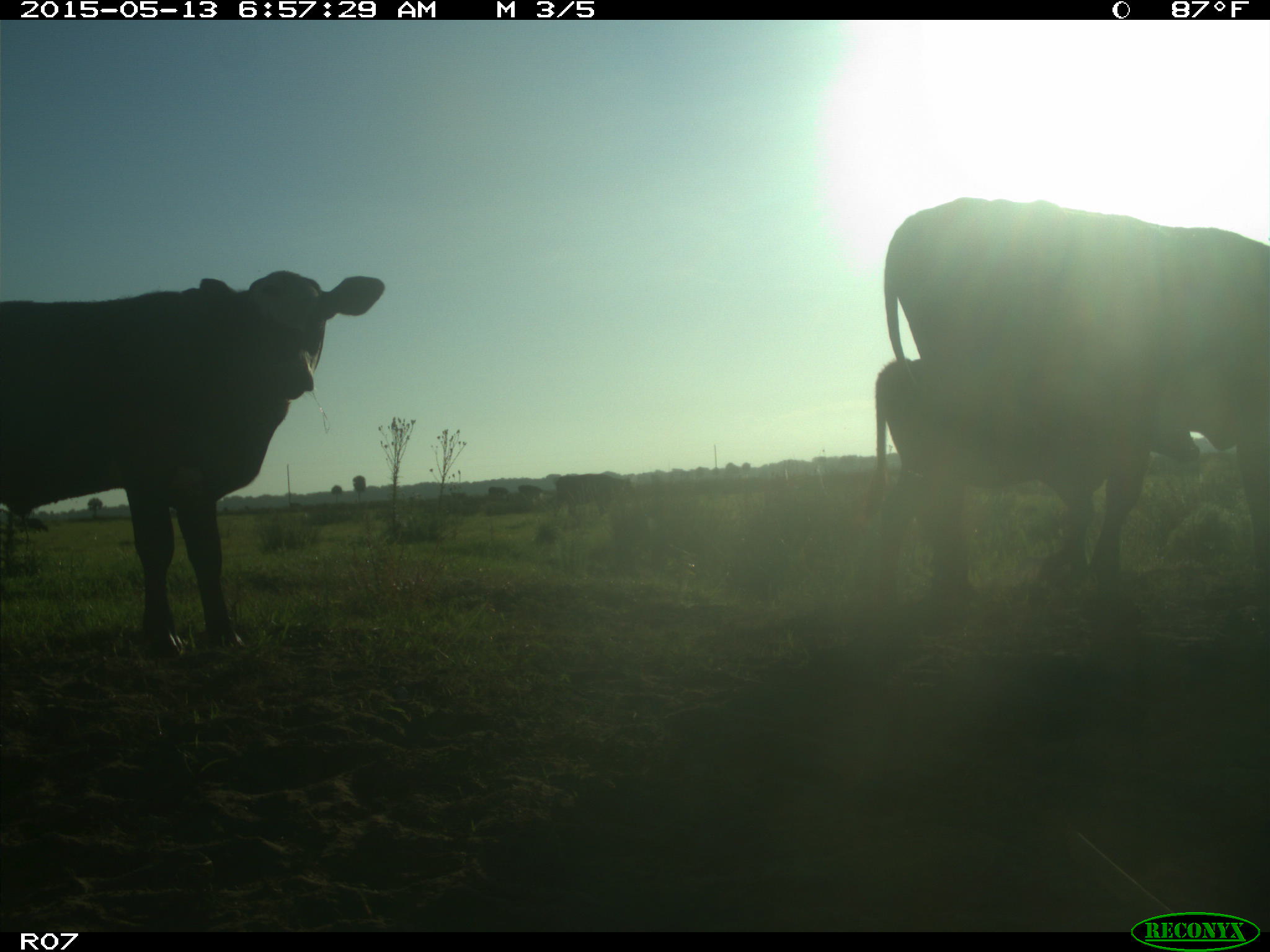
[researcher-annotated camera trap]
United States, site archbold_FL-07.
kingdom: Animalia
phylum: Chordata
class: Mammalia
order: Artiodactyla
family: Bovidae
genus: Bos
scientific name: Bos taurus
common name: domestic cow